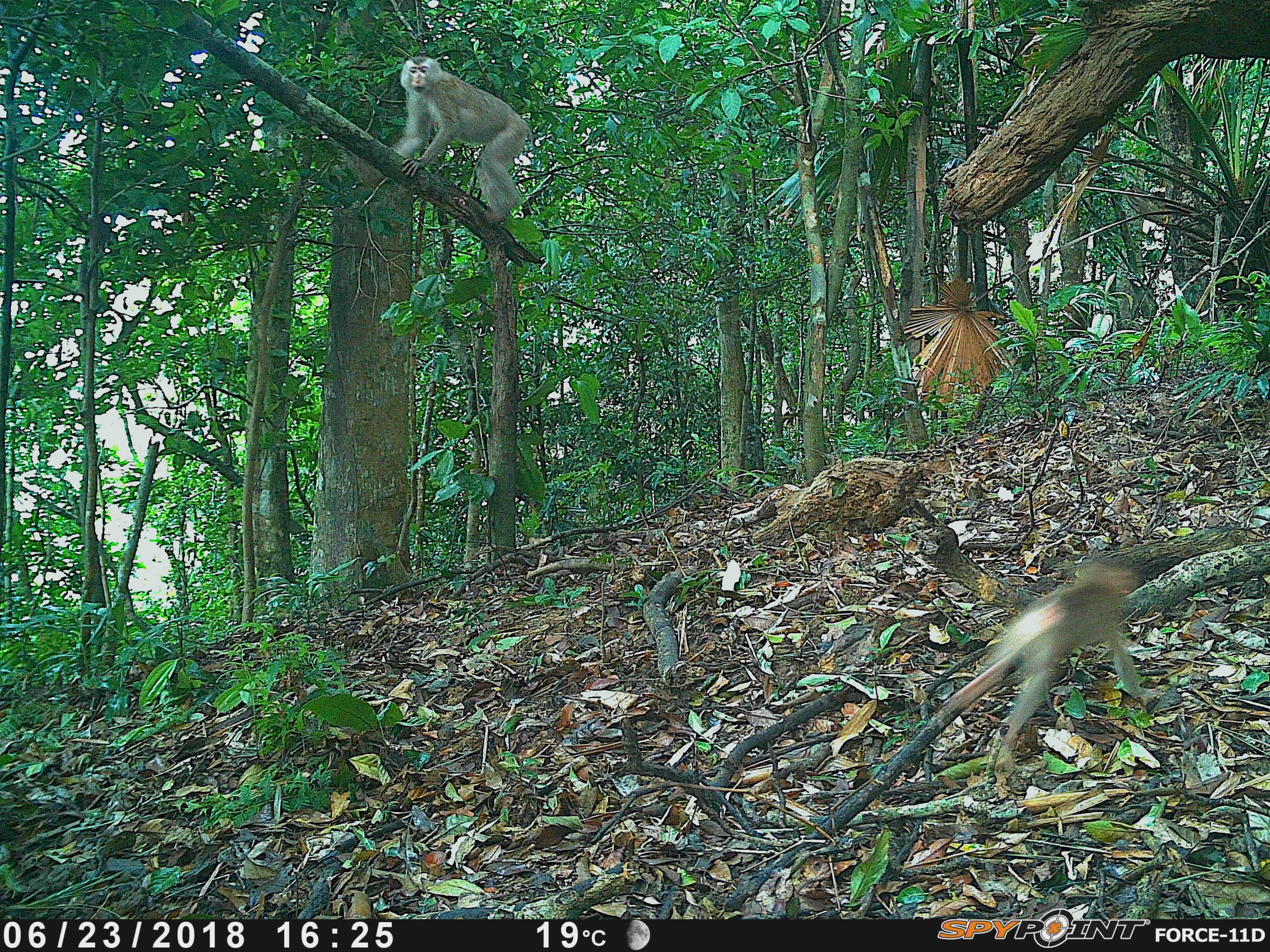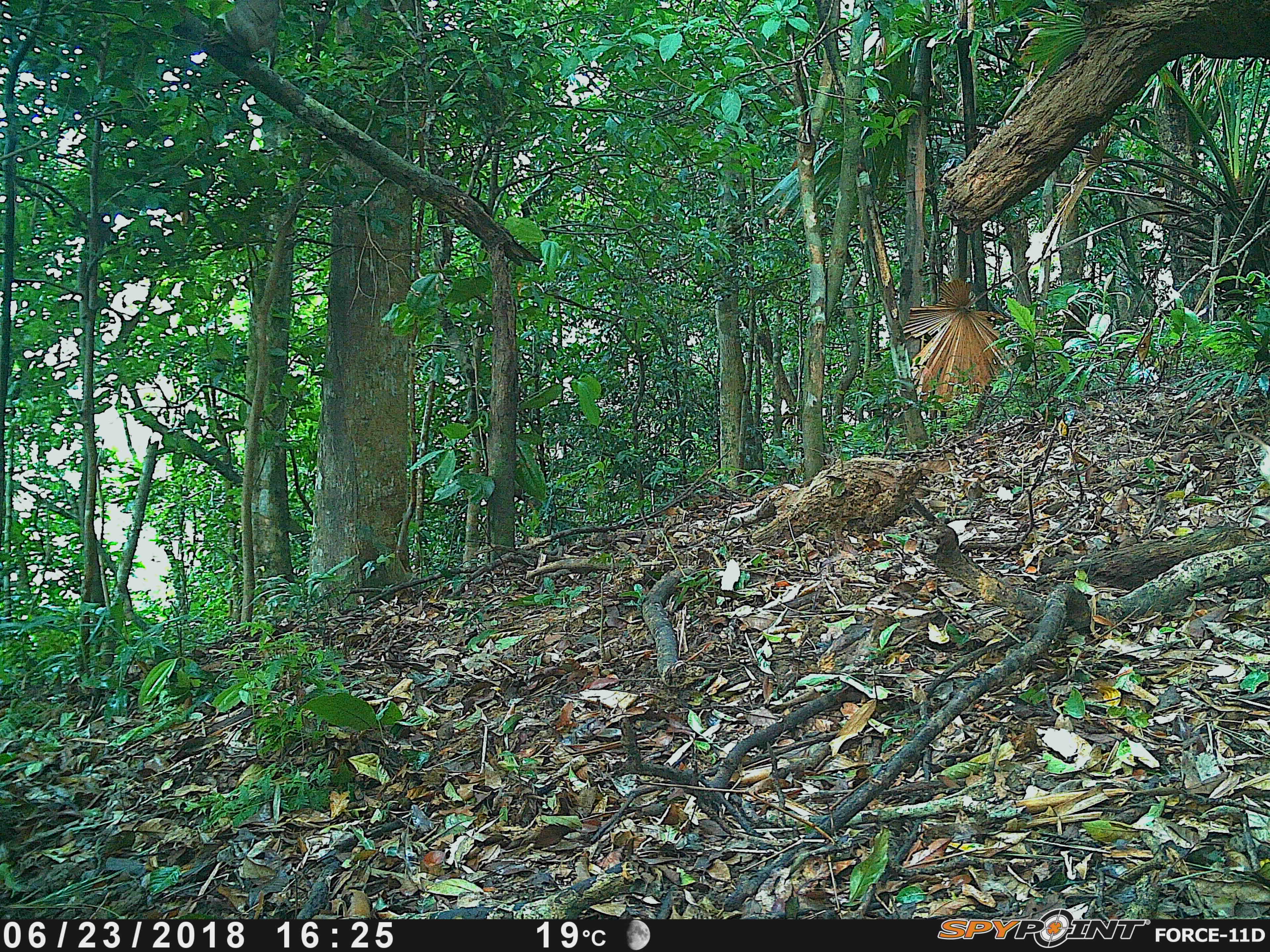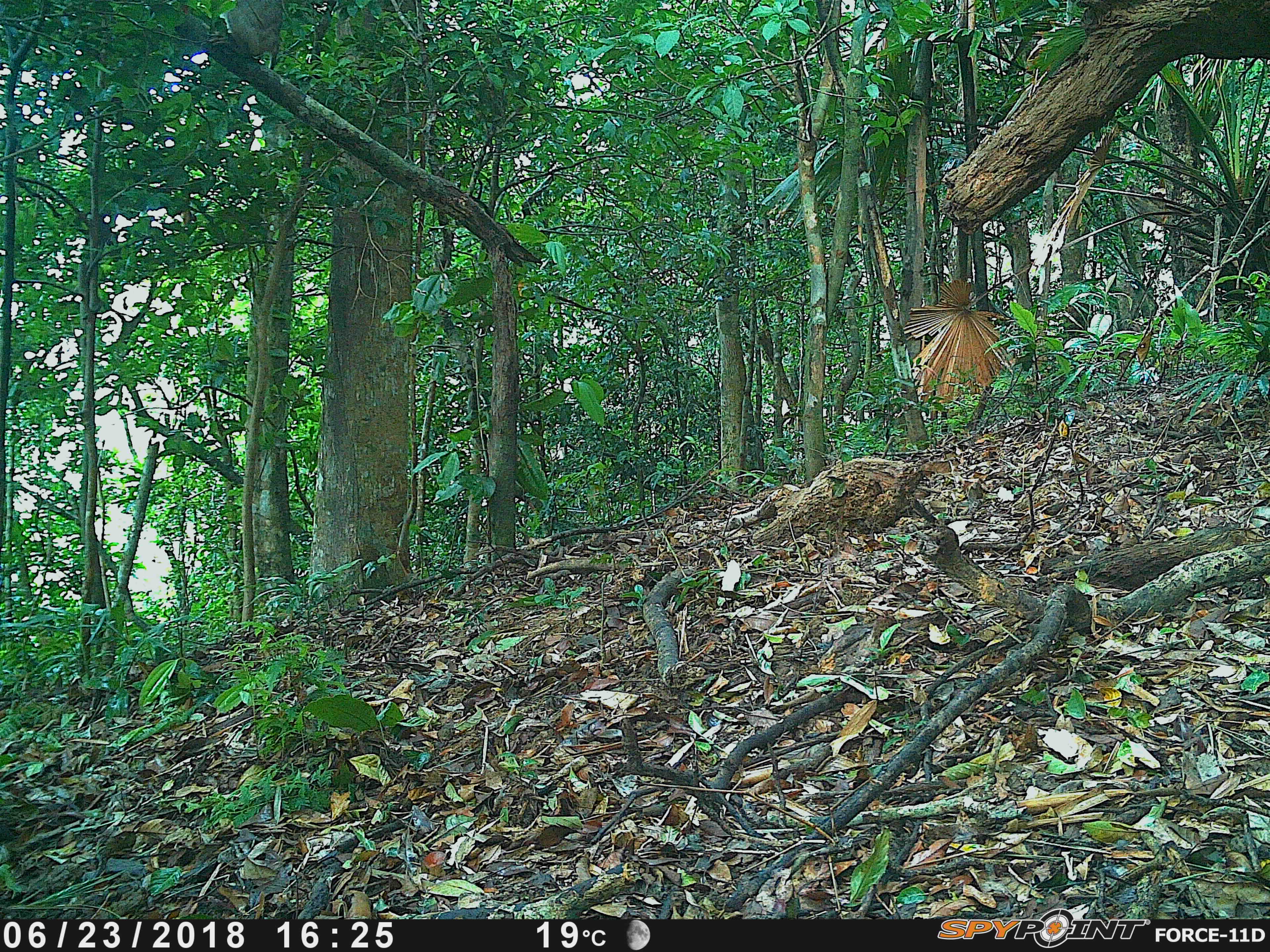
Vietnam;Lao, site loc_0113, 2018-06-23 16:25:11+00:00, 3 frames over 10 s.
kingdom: Animalia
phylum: Chordata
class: Mammalia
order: Primates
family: Cercopithecidae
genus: Macaca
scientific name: Macaca nemestrina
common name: pig-tailed macaque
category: pig tailed macaque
Pig tailed macaque (pig-tailed macaque) (Macaca nemestrina). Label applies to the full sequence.